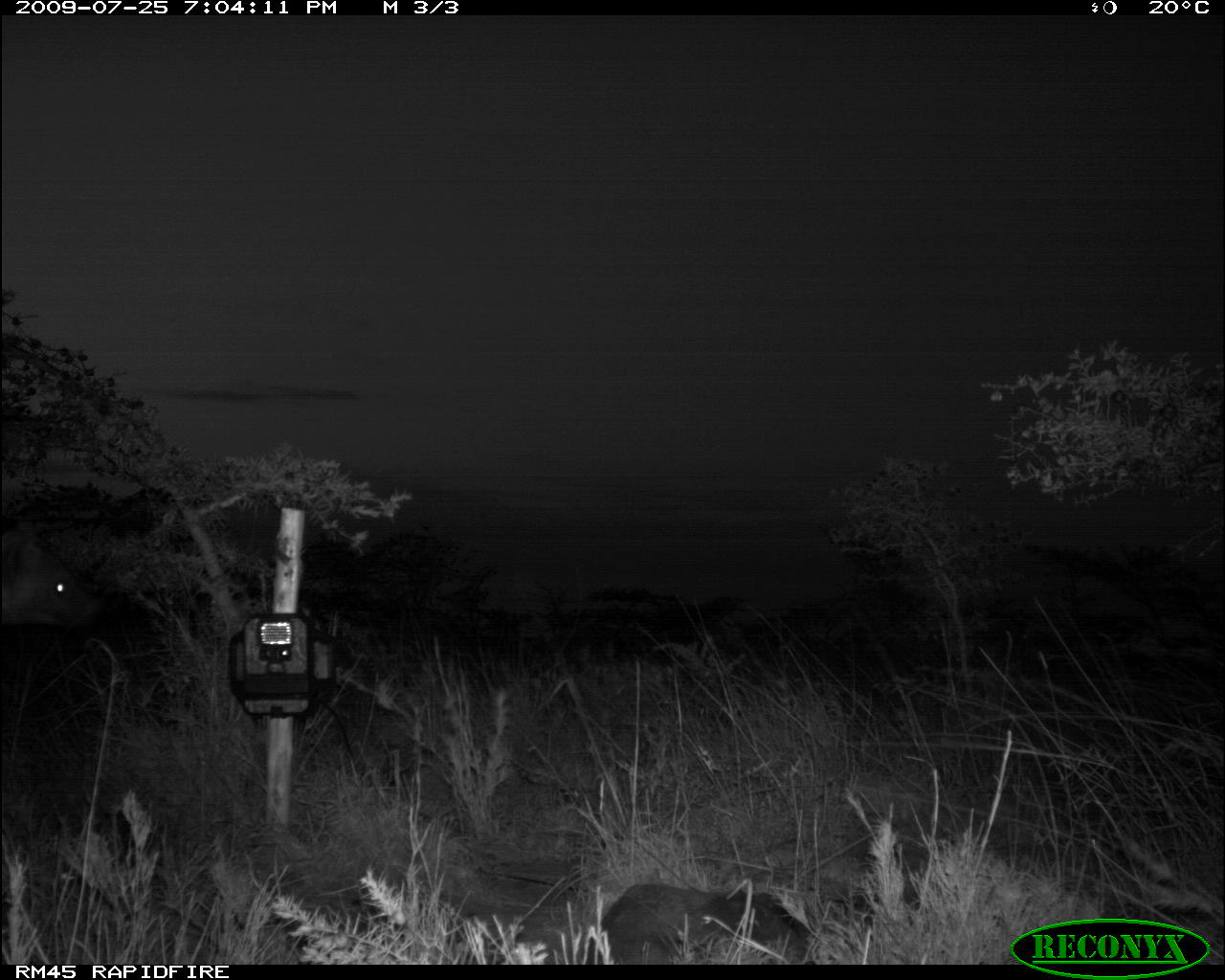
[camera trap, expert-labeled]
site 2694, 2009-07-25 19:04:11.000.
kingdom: Animalia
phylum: Chordata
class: Mammalia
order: Carnivora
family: Hyaenidae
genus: Crocuta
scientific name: Crocuta crocuta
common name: spotted hyena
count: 1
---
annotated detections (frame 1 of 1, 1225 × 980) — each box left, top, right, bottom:
crocuta crocuta: 585, 881, 841, 964; 1, 540, 100, 628